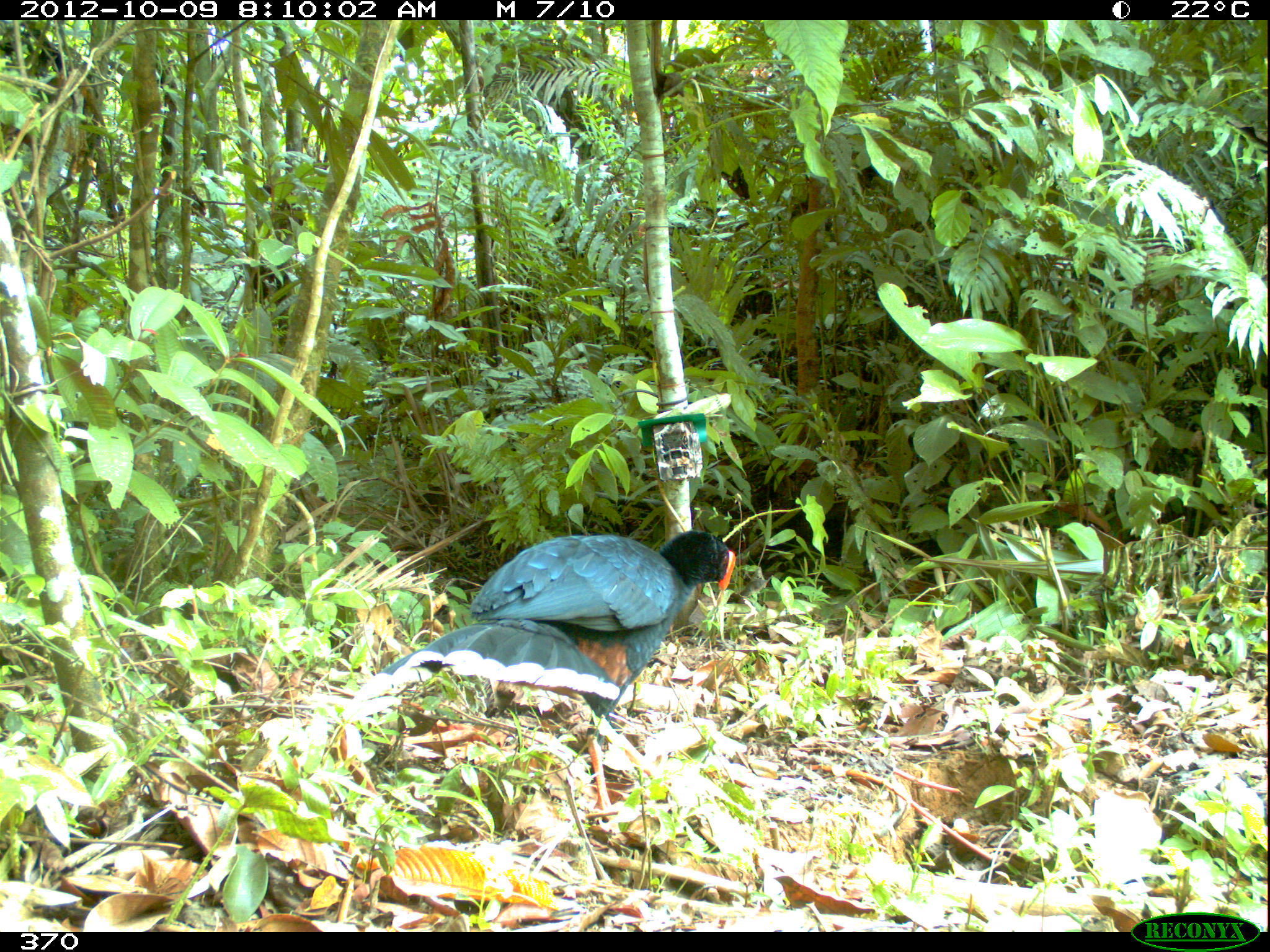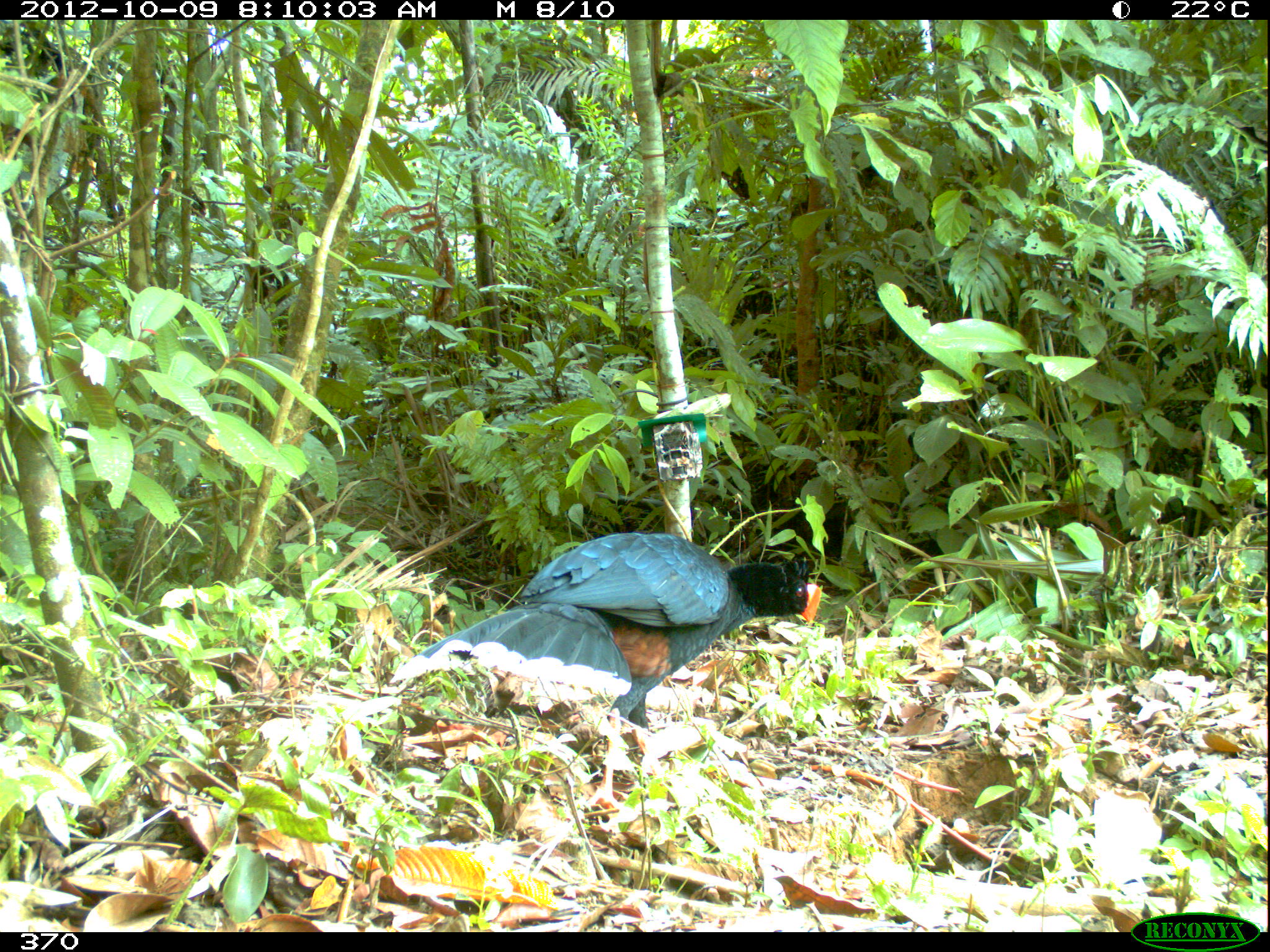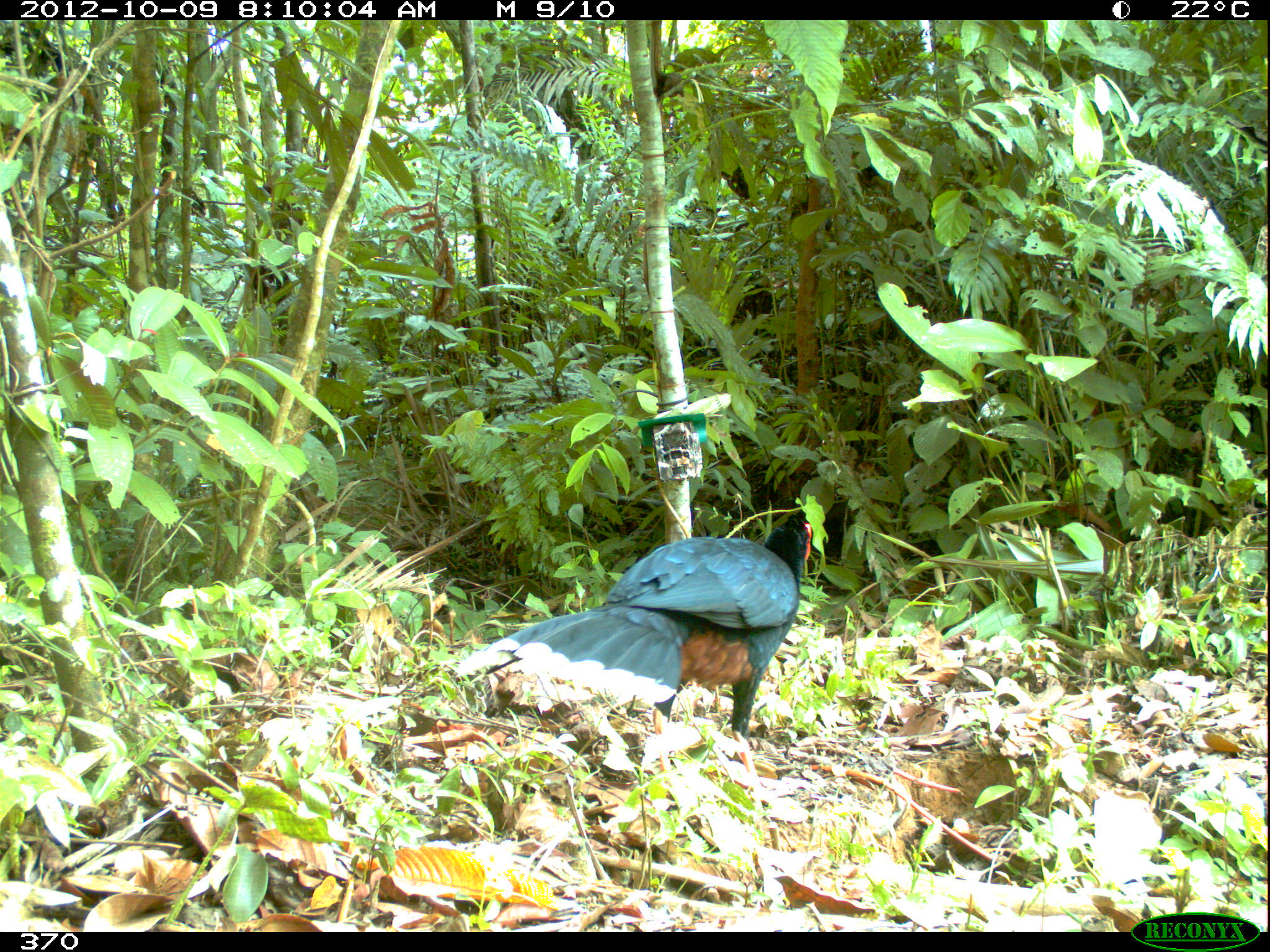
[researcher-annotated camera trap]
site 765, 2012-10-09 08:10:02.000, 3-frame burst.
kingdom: Animalia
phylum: Chordata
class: Aves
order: Galliformes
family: Cracidae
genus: Mitu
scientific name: Mitu tuberosum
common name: razor-billed curassow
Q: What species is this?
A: Mitu tuberosum (razor-billed curassow).